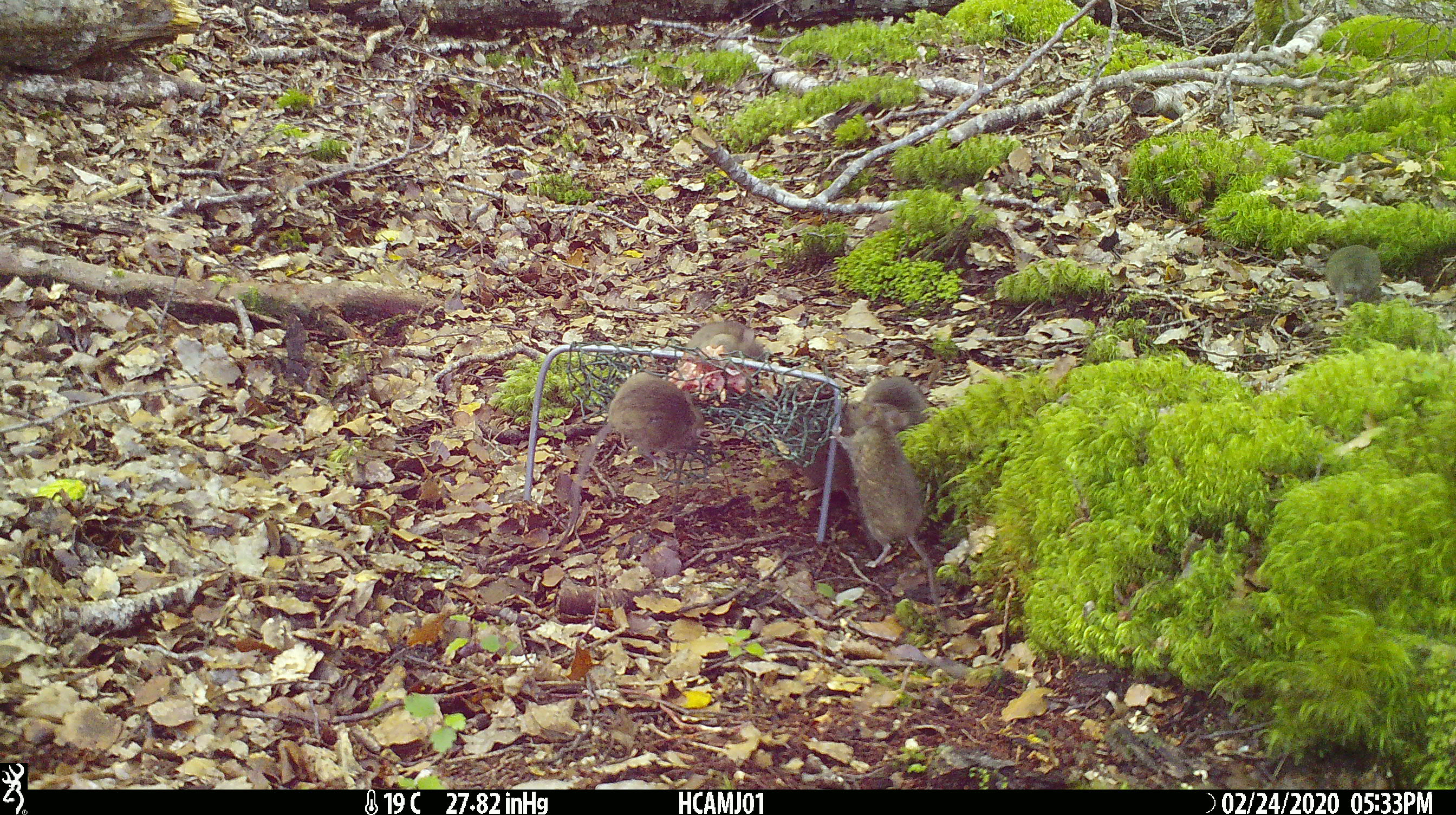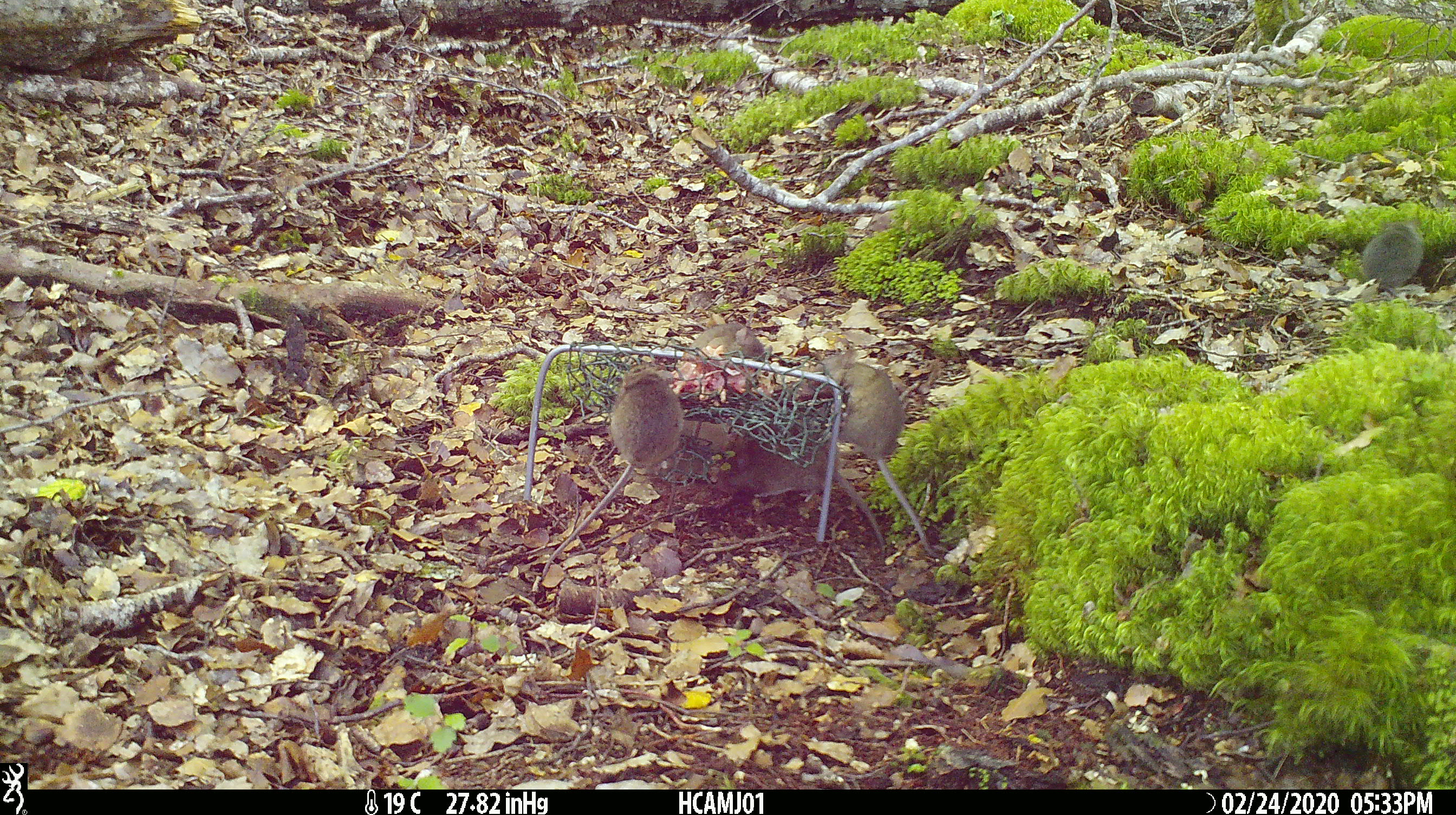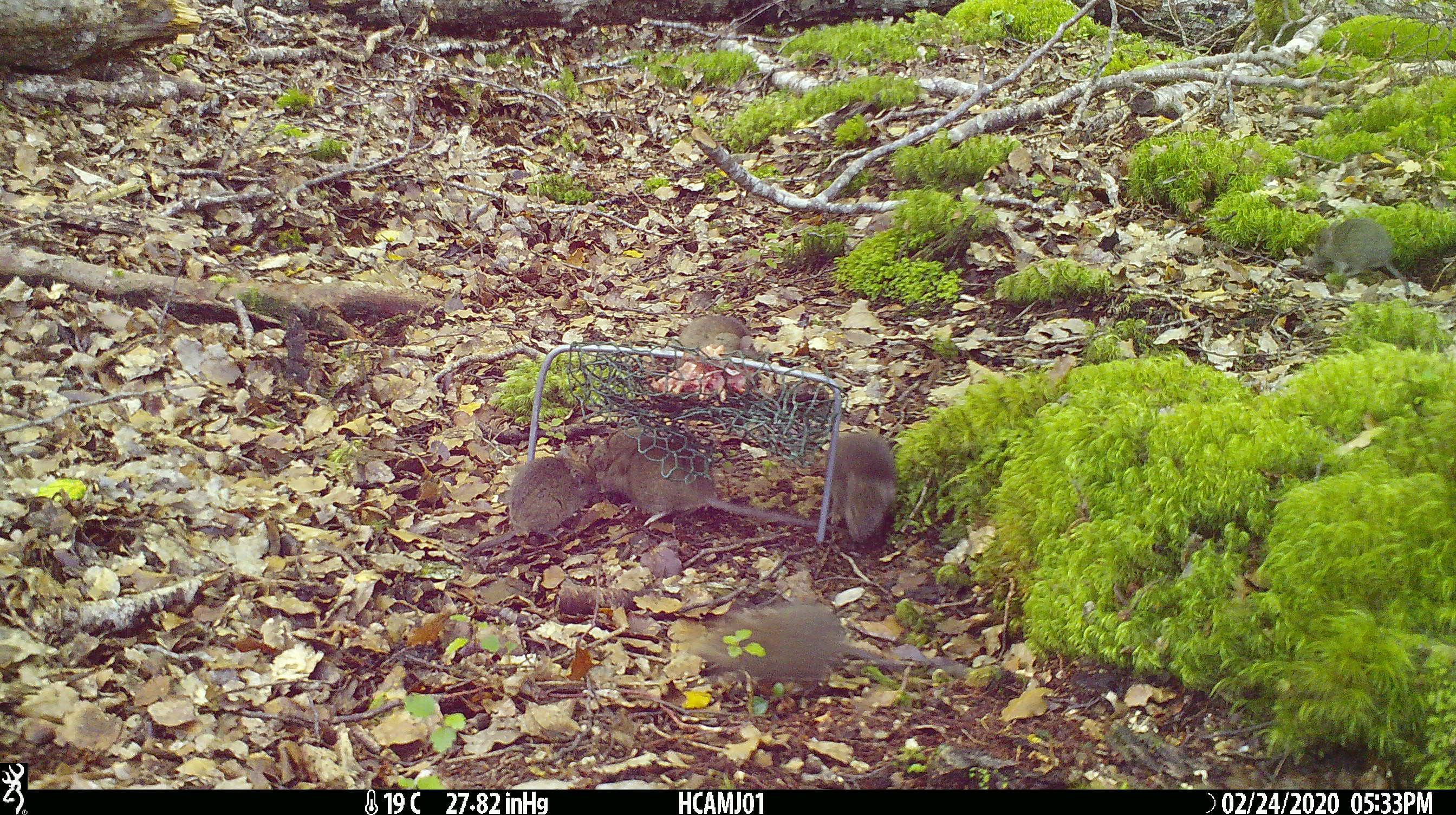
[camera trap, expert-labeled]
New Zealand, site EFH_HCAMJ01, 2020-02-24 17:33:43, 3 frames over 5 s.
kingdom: Animalia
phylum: Chordata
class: Mammalia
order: Rodentia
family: Muridae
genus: Mus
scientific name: Mus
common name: mouse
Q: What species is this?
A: Mouse (Mus).